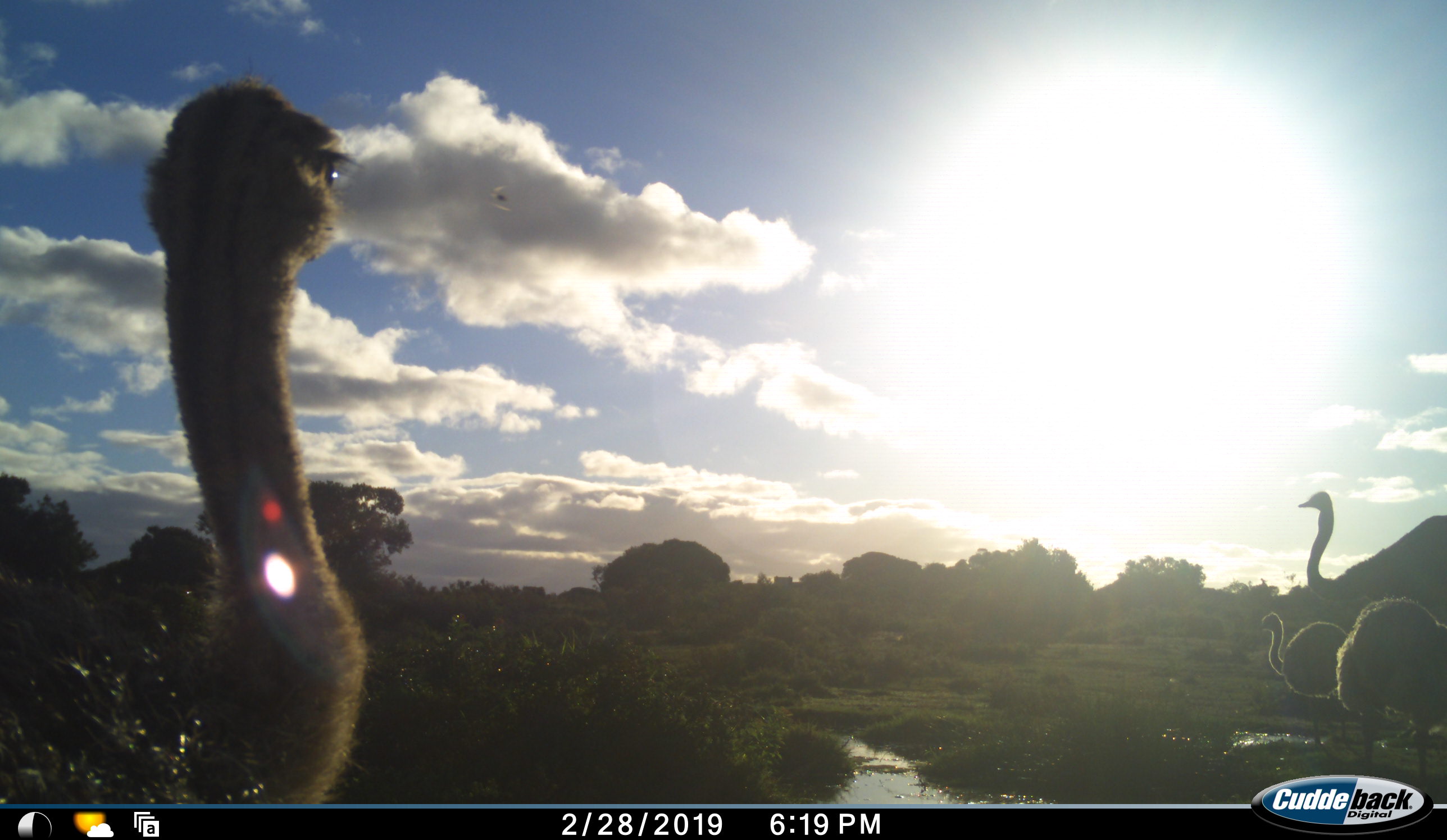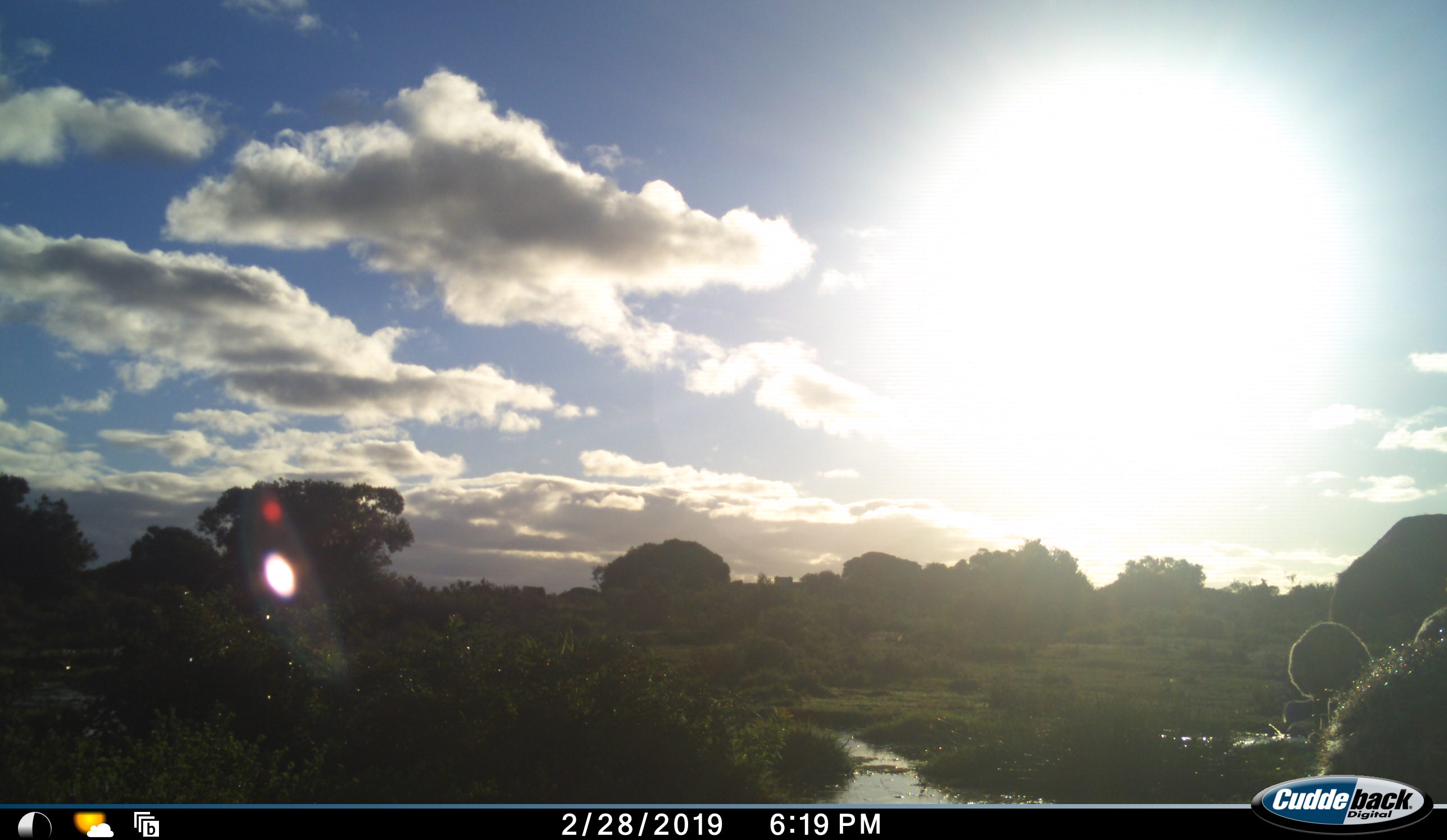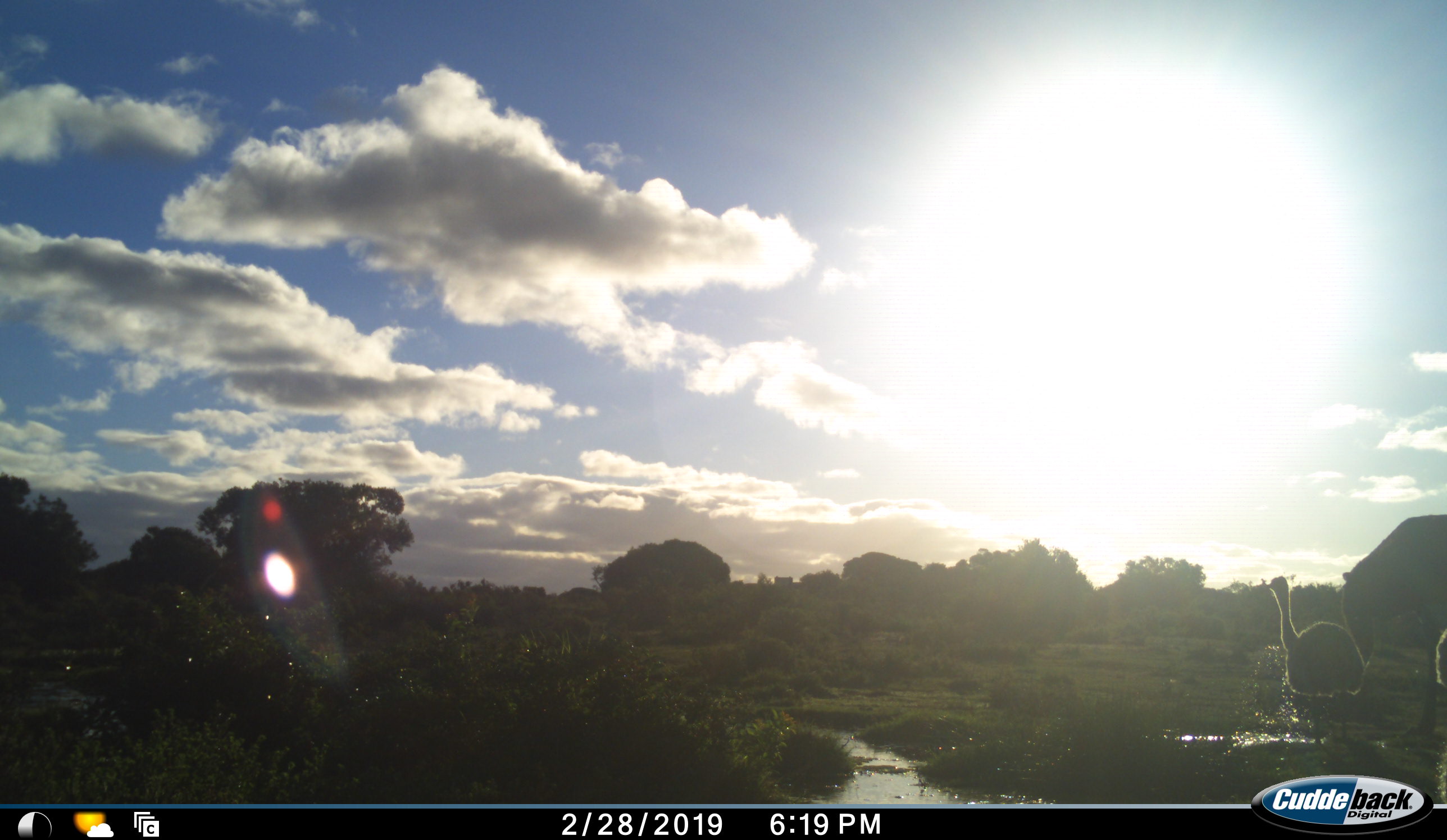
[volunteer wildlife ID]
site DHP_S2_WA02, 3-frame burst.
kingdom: Animalia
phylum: Chordata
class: Aves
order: Struthioniformes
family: Struthionidae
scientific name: Struthionidae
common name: ostrich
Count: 4.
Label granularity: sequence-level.